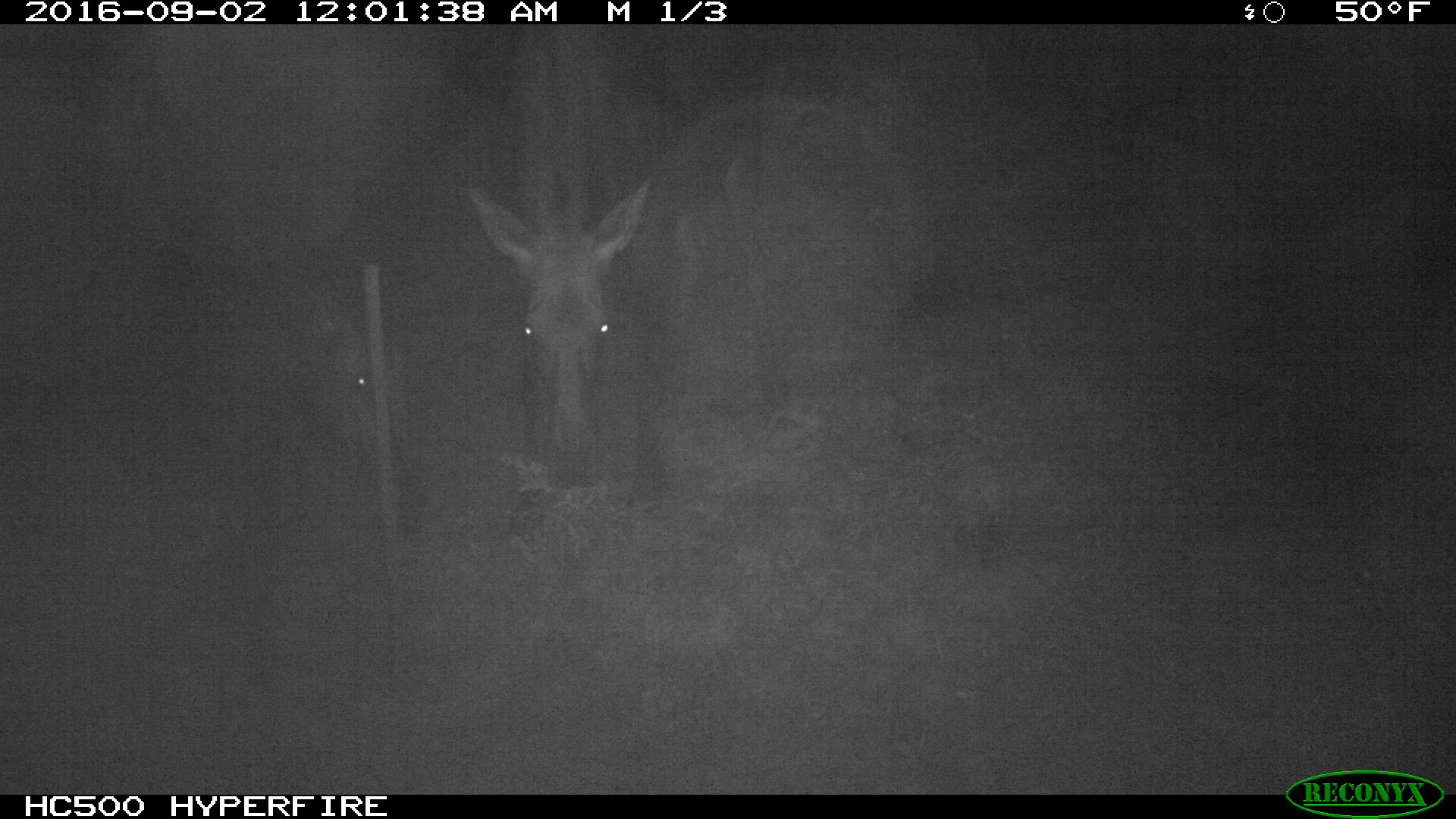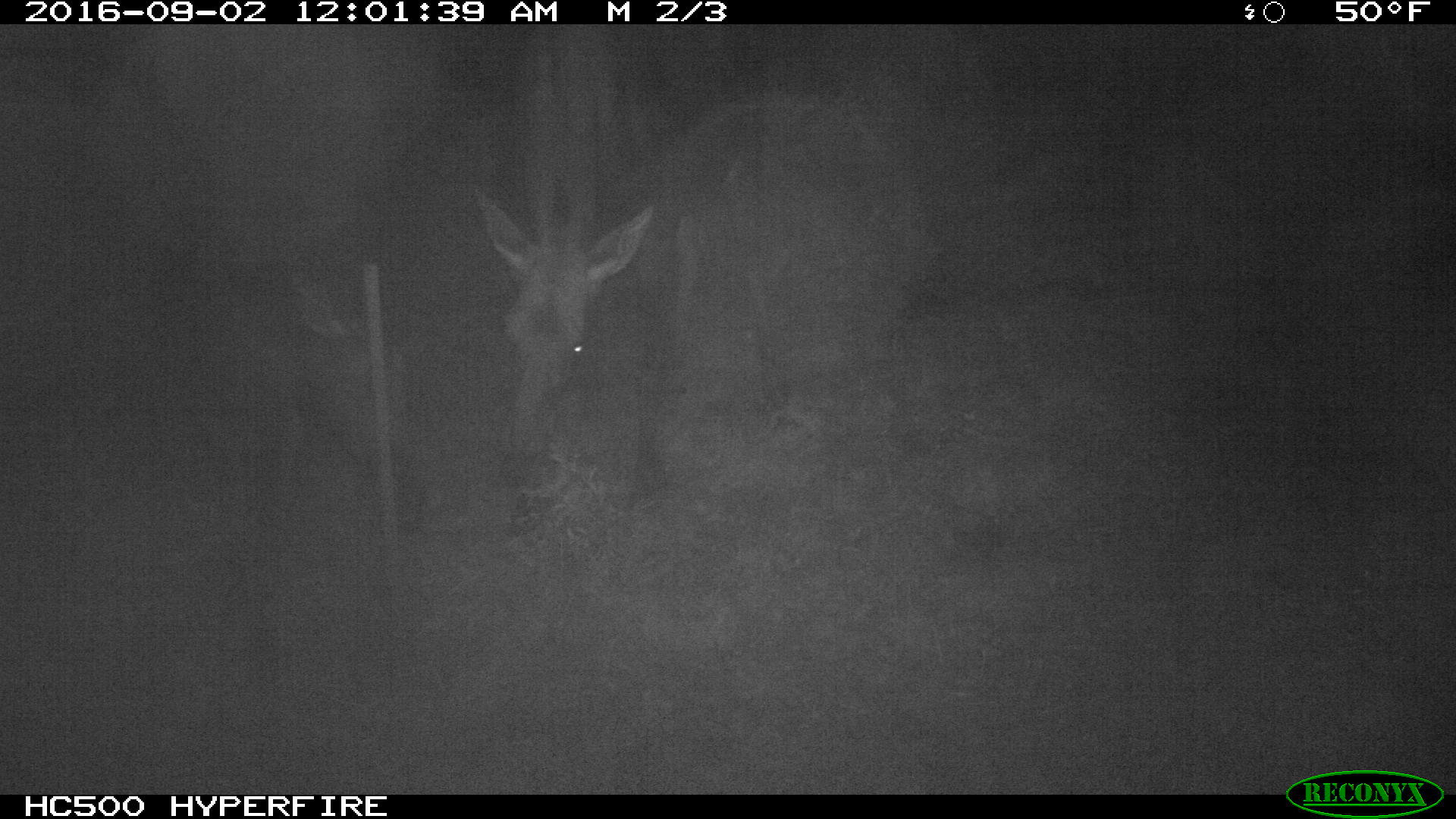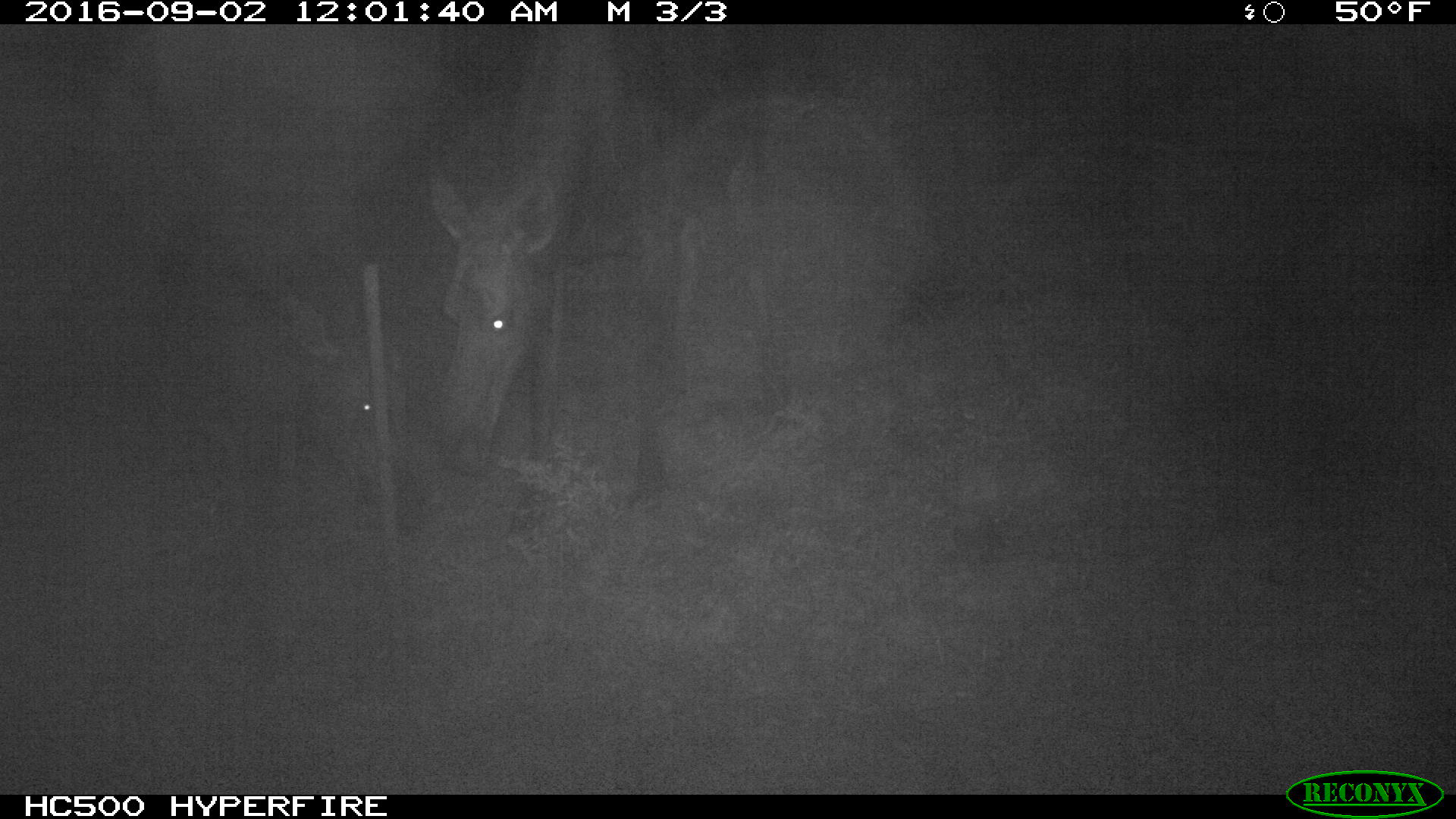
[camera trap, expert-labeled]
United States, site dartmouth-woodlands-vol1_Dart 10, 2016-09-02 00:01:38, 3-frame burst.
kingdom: Animalia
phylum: Chordata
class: Mammalia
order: Artiodactyla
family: Cervidae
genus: Alces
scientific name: Alces alces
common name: moose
Moose (Alces alces).